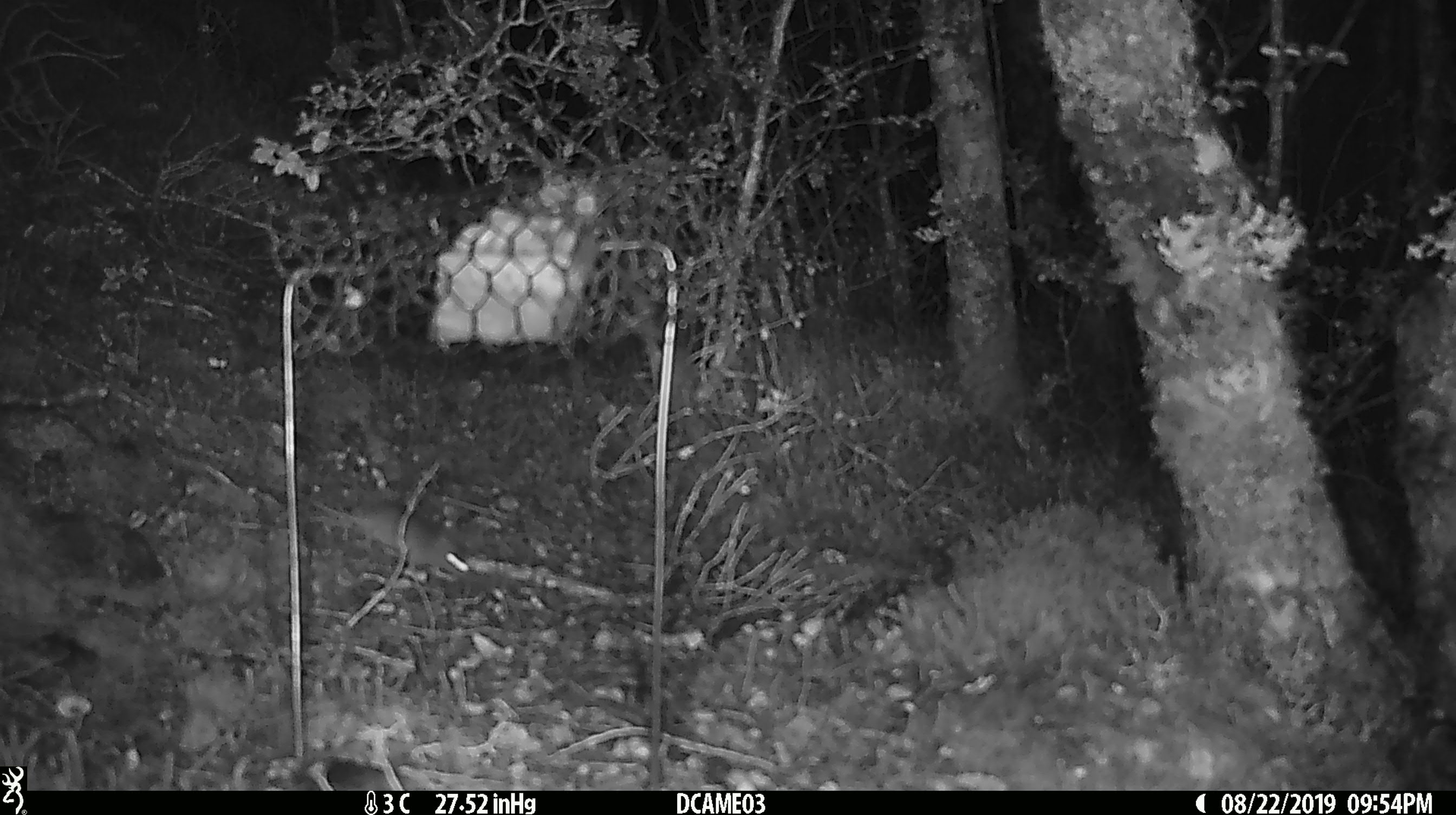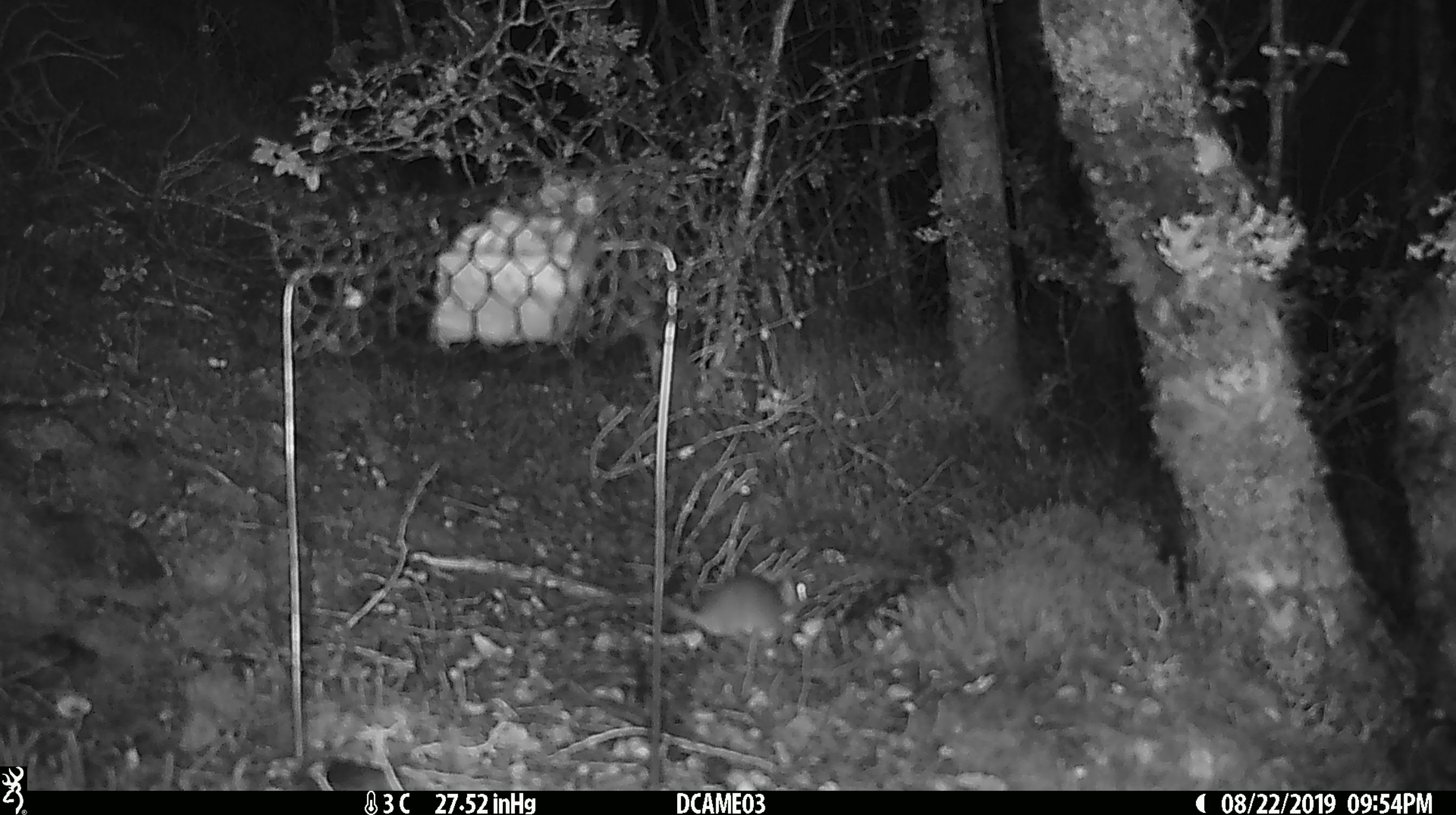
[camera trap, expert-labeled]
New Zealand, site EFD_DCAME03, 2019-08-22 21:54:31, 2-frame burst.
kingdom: Animalia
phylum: Chordata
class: Mammalia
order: Rodentia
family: Muridae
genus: Mus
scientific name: Mus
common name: mouse